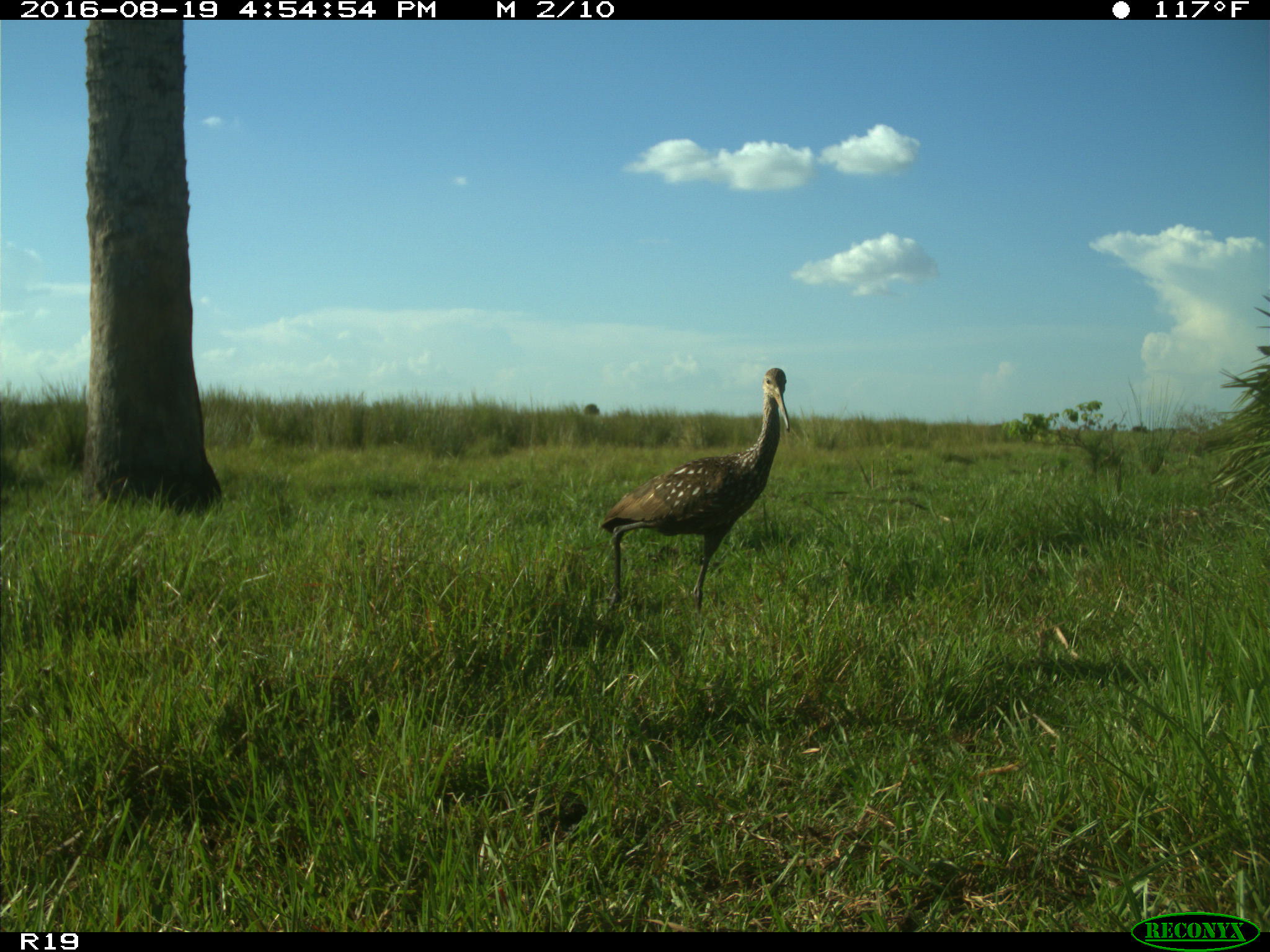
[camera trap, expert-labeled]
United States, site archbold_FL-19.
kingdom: Animalia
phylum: Chordata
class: Aves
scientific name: Aves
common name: birds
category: unidentified bird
Unidentified bird (birds) (Aves).